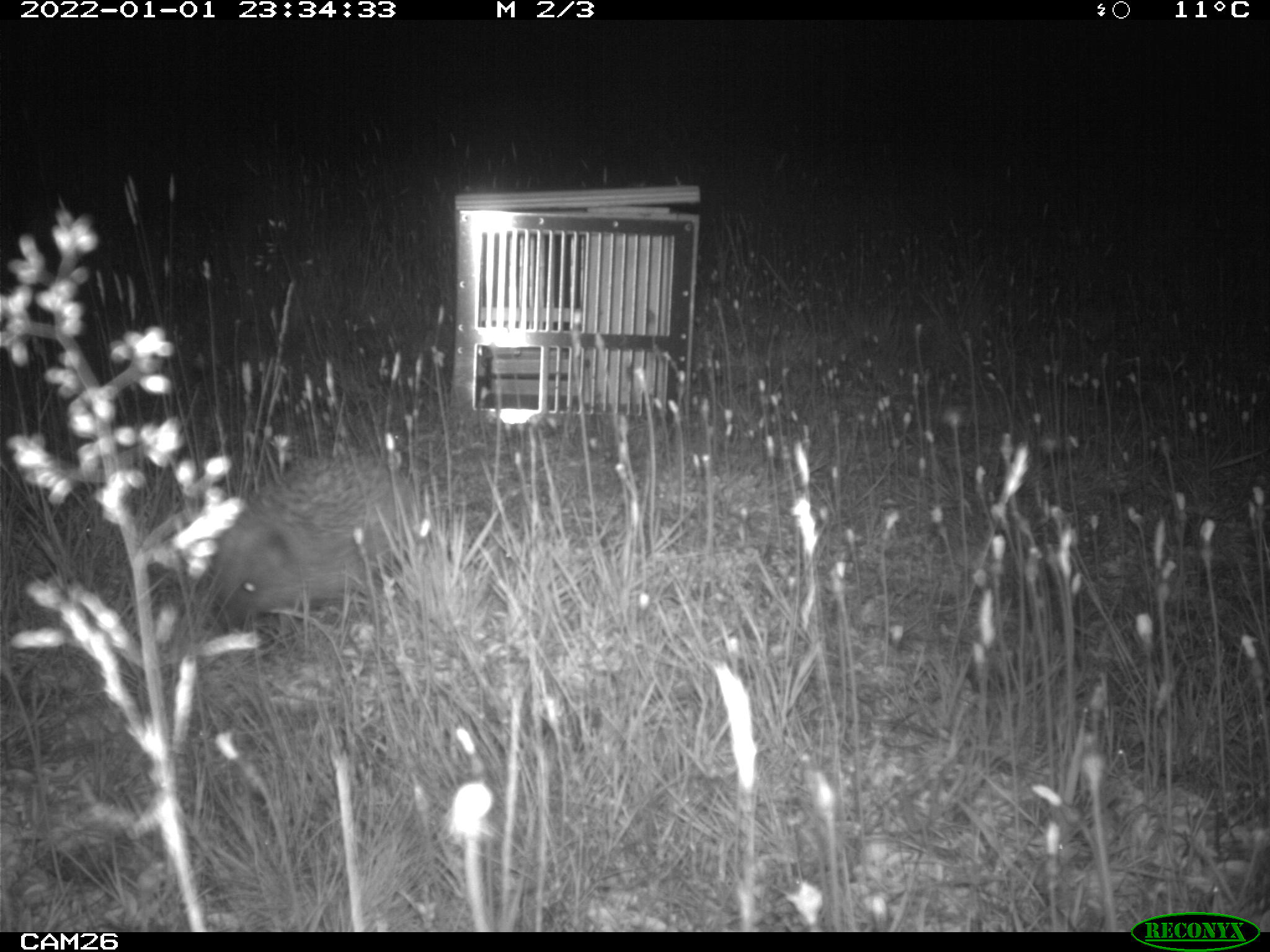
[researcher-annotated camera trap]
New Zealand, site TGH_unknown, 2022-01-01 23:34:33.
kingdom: Animalia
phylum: Chordata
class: Mammalia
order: Eulipotyphla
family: Erinaceidae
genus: Erinaceus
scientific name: Erinaceus europaeus europaeus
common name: european hedgehog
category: hedgehog